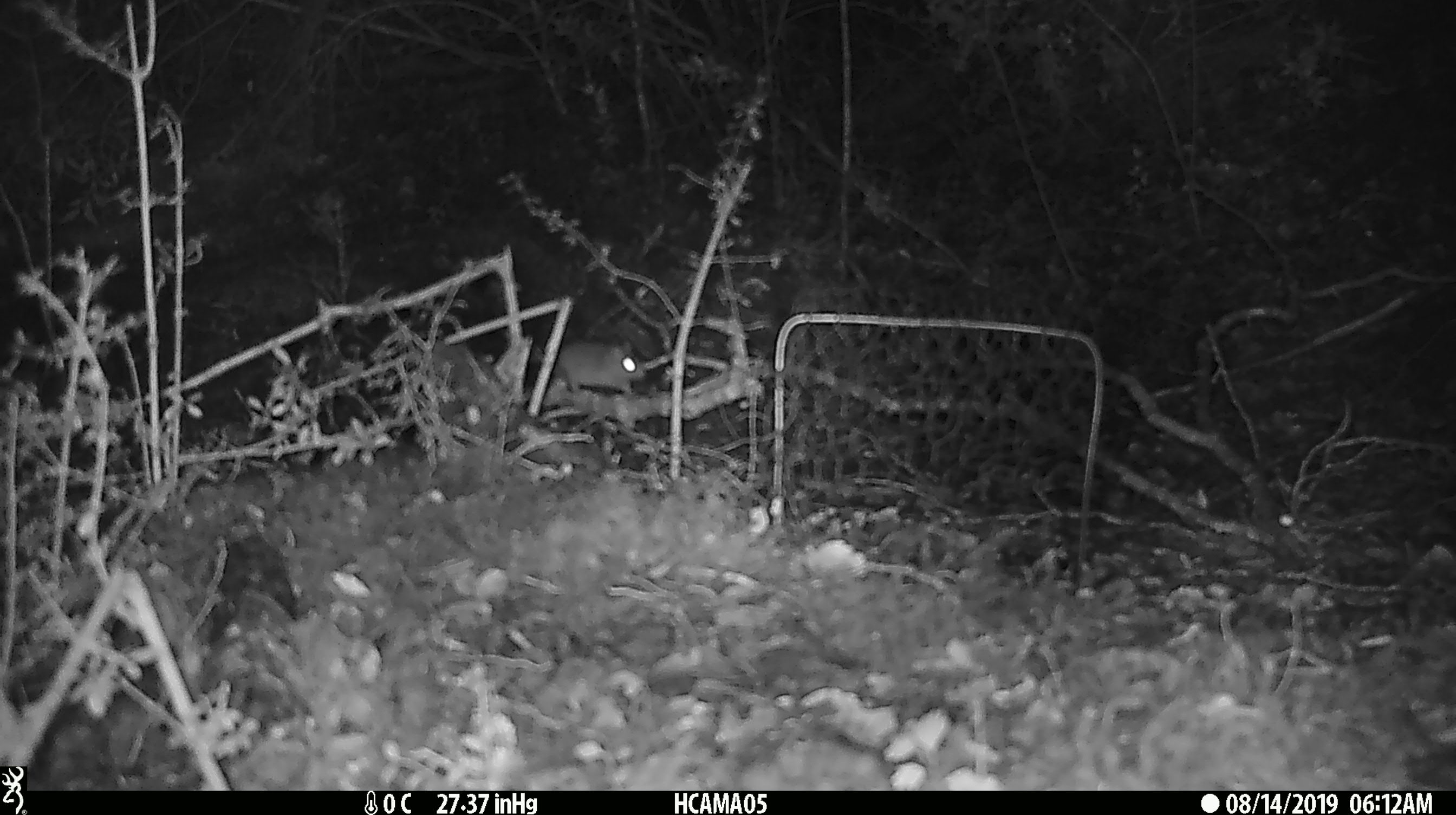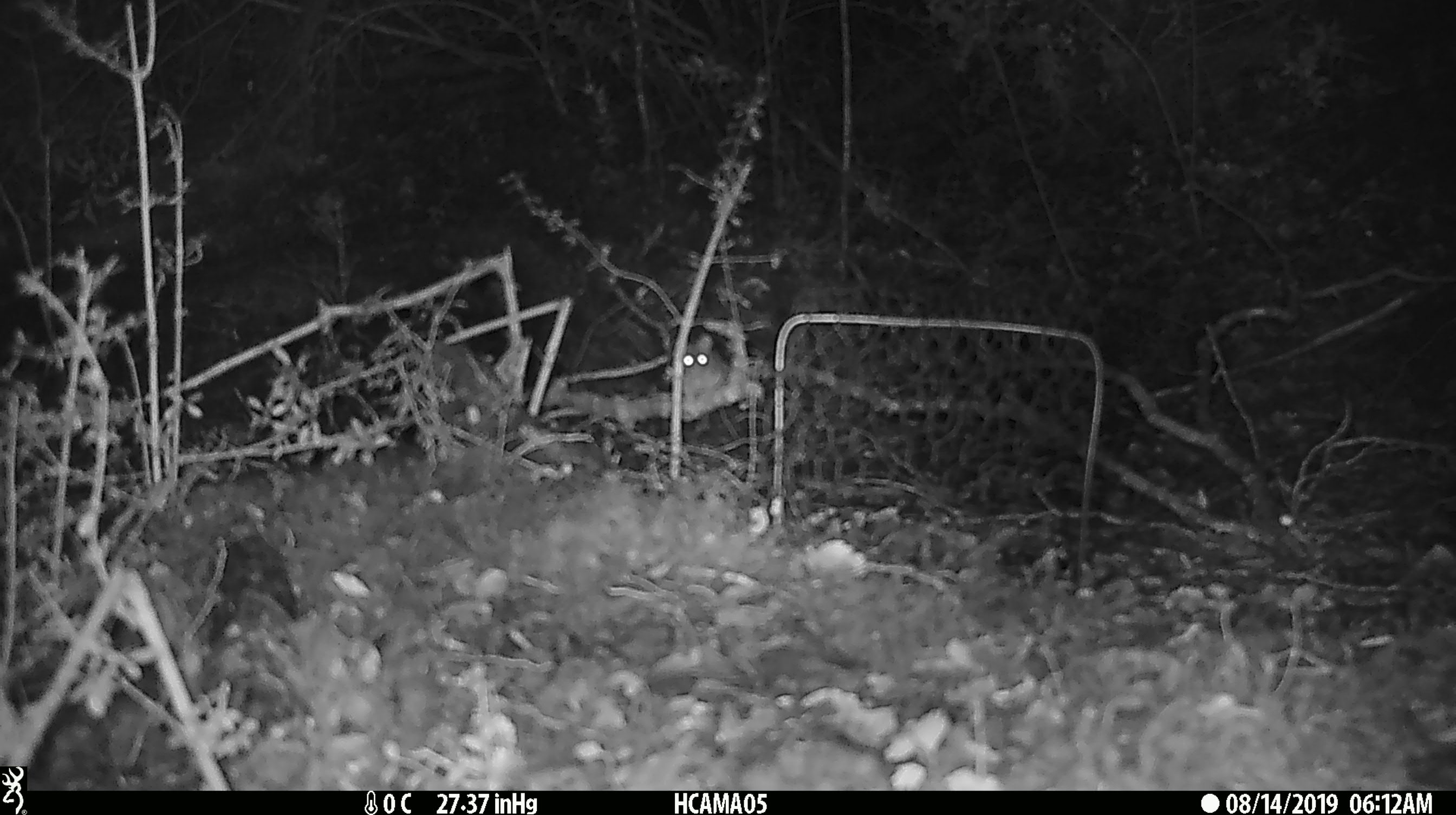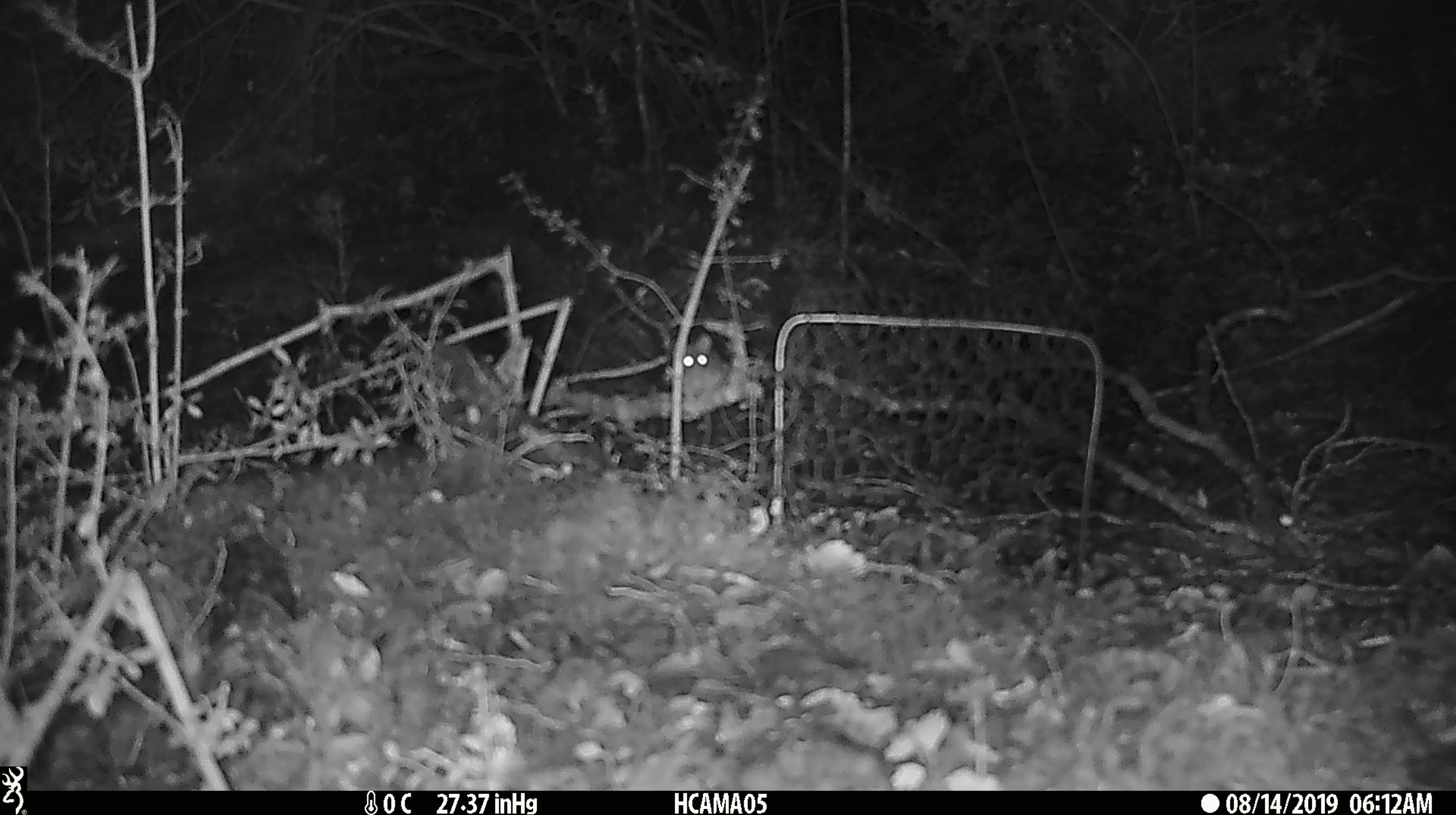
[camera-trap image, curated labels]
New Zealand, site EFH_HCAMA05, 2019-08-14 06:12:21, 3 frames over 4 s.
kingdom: Animalia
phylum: Chordata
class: Mammalia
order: Rodentia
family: Muridae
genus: Mus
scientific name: Mus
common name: mouse